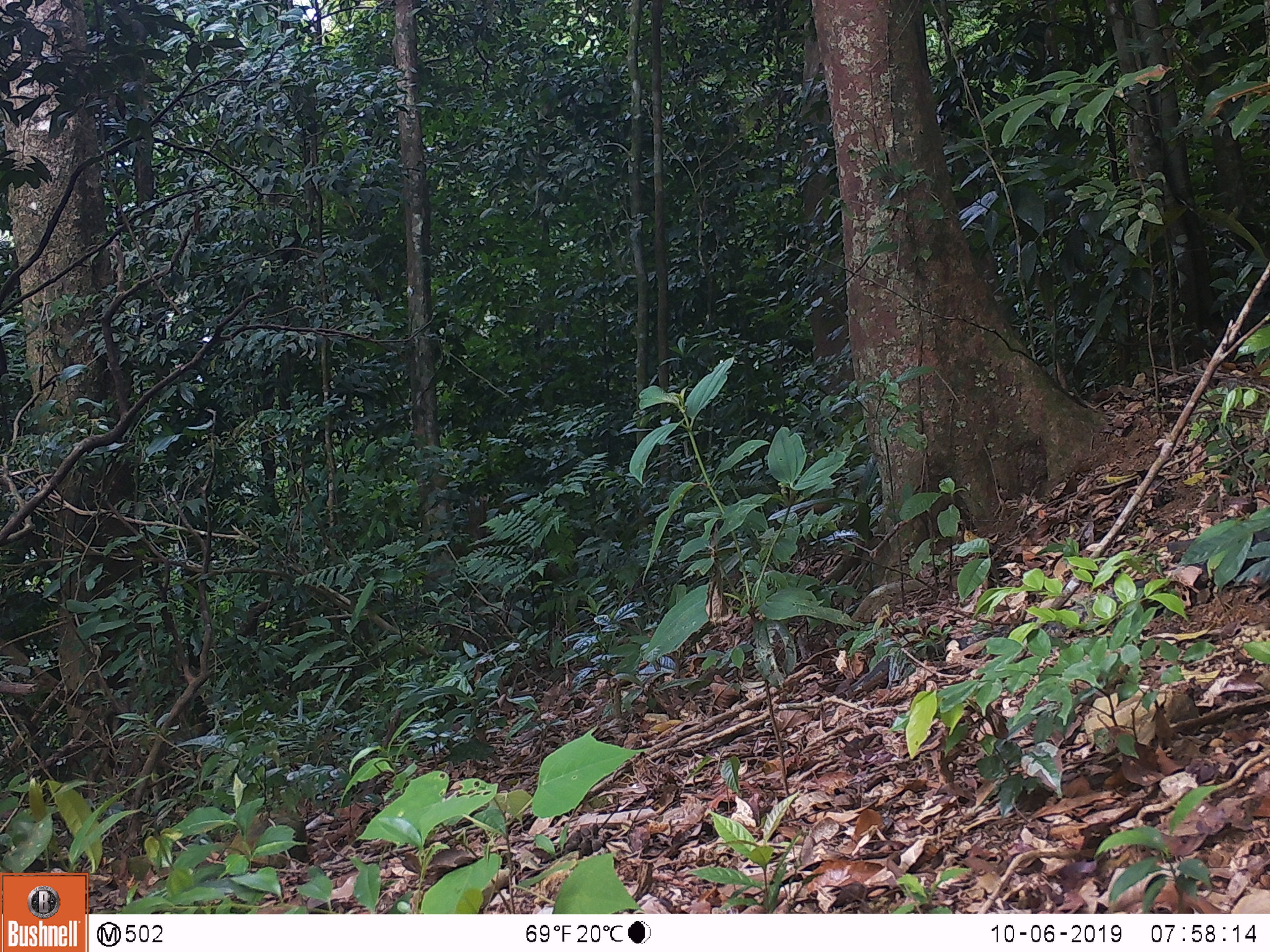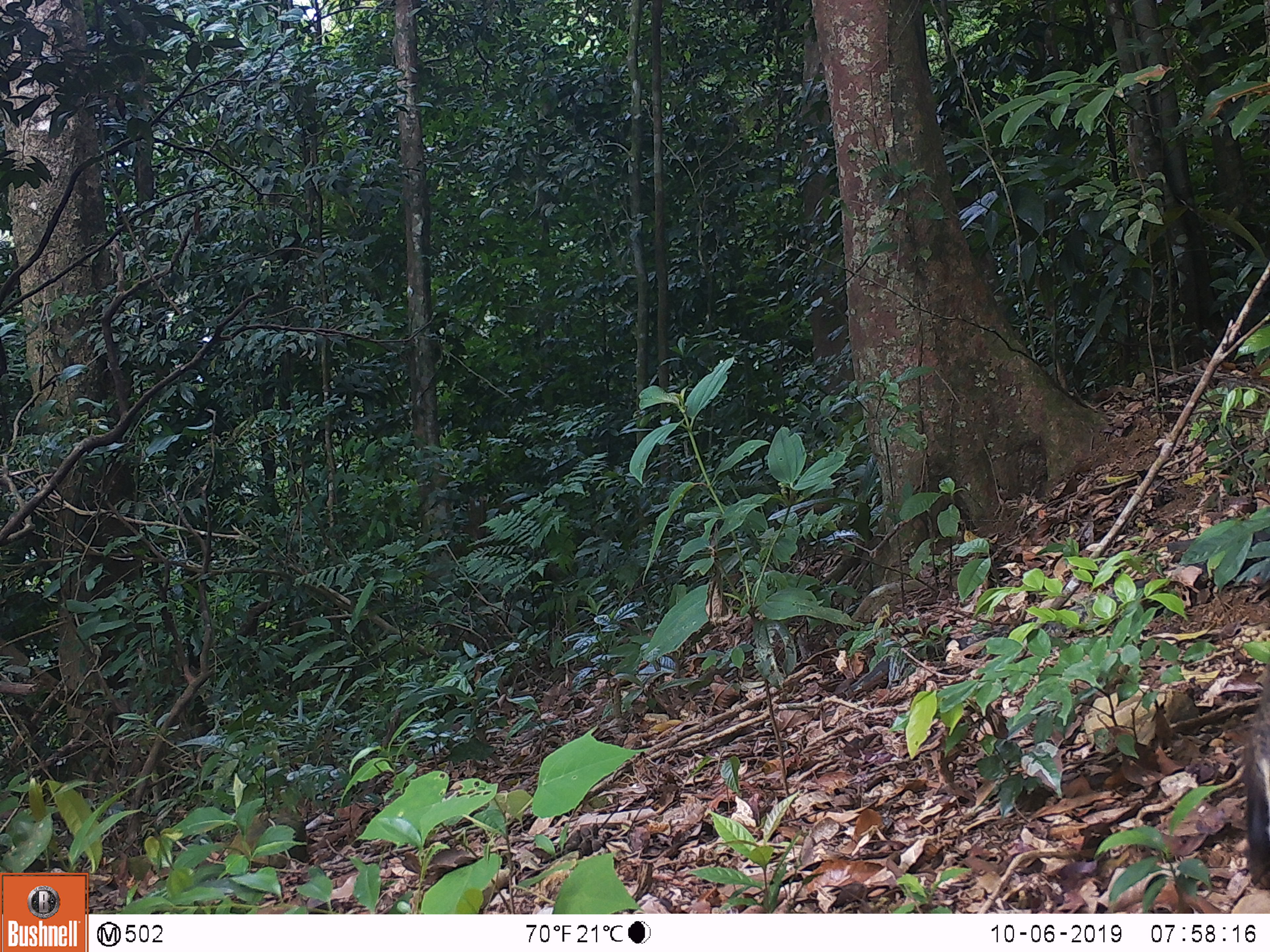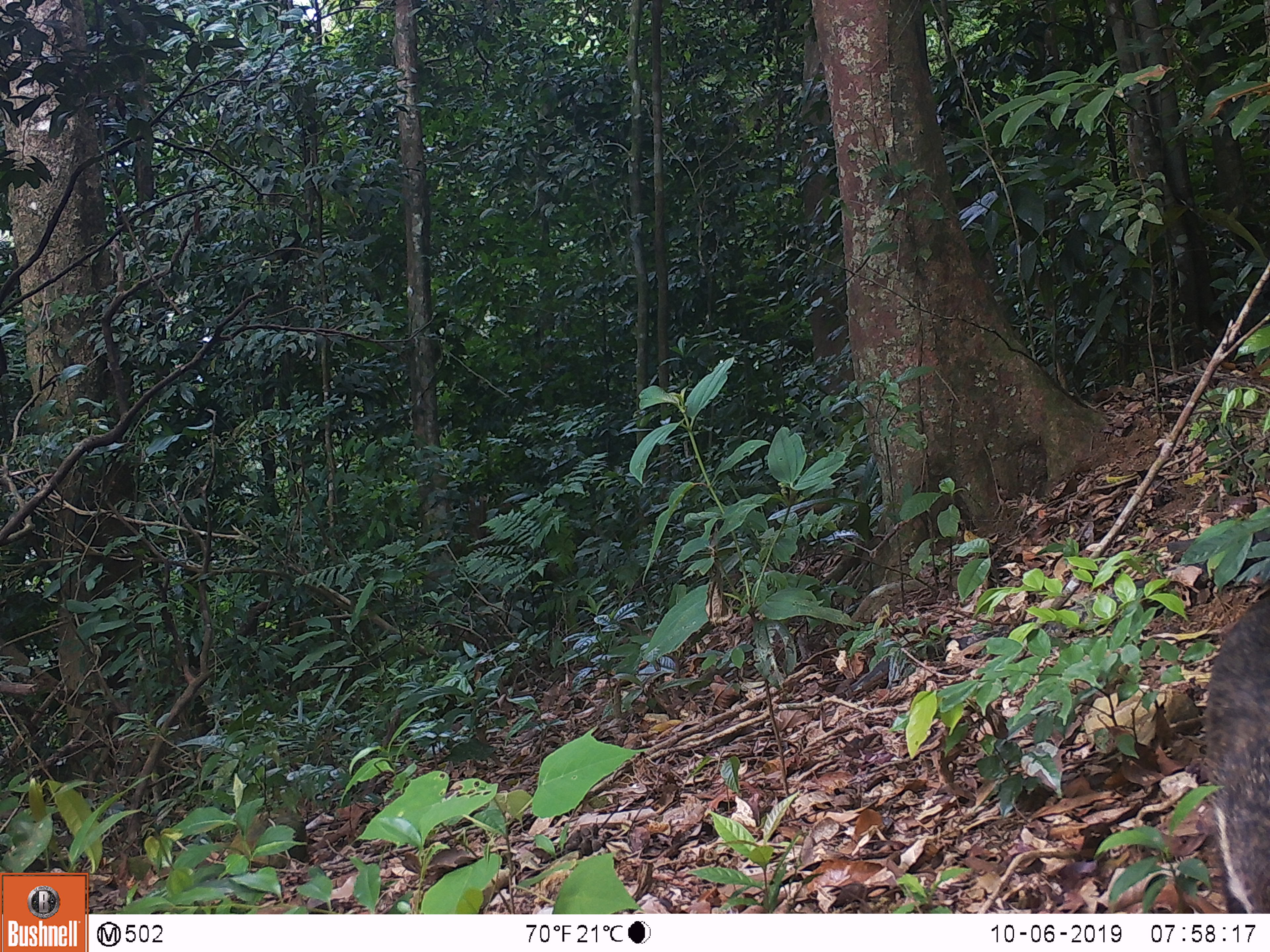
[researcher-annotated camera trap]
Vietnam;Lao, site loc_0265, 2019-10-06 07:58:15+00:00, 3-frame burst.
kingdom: Animalia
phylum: Chordata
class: Mammalia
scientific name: Laurasiatheria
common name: ungulate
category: unidentified ungulates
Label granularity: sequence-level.